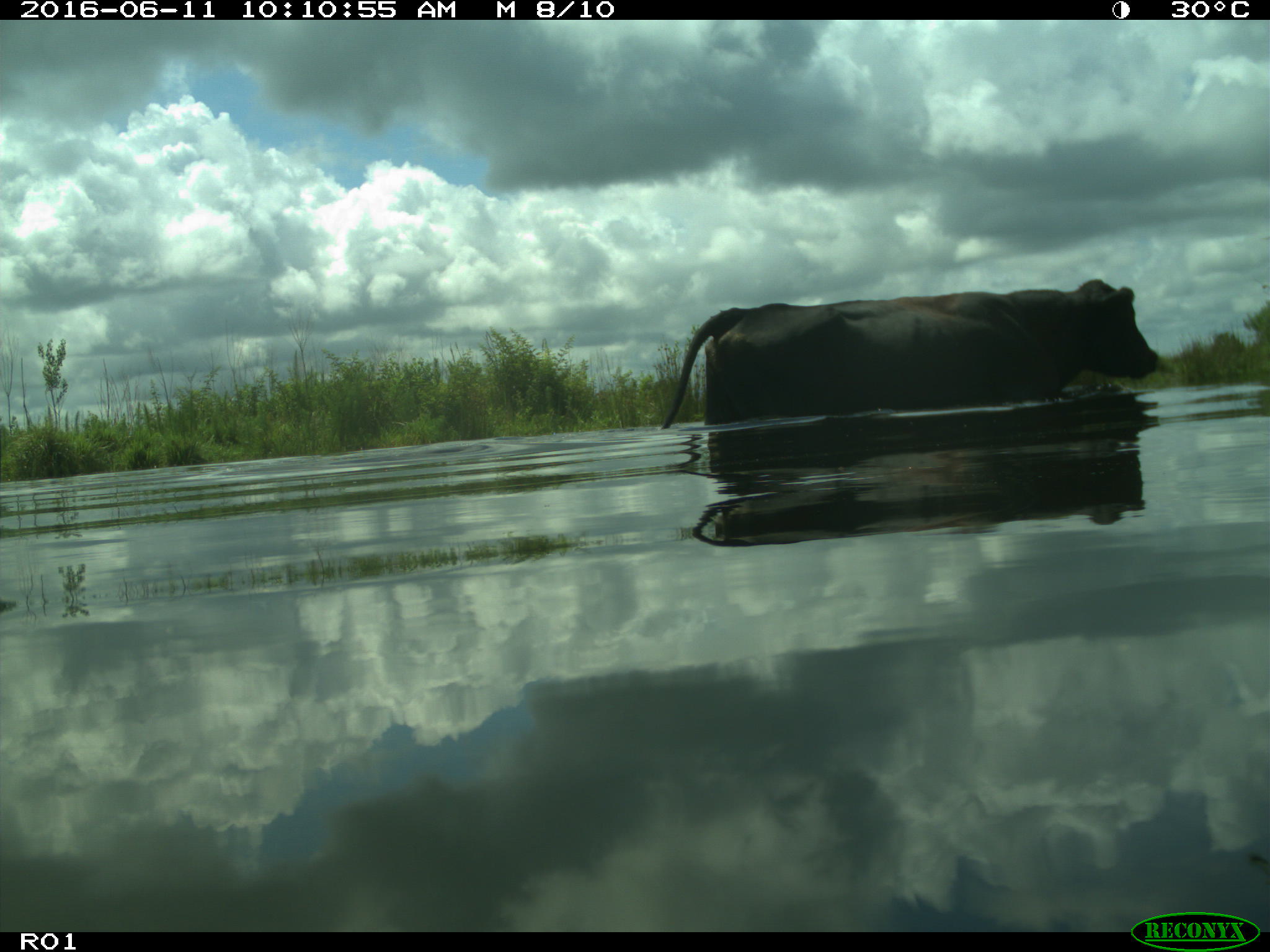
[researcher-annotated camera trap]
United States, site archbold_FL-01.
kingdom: Animalia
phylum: Chordata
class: Mammalia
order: Artiodactyla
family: Bovidae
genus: Bos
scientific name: Bos taurus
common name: domestic cow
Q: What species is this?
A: Bos taurus (domestic cow).